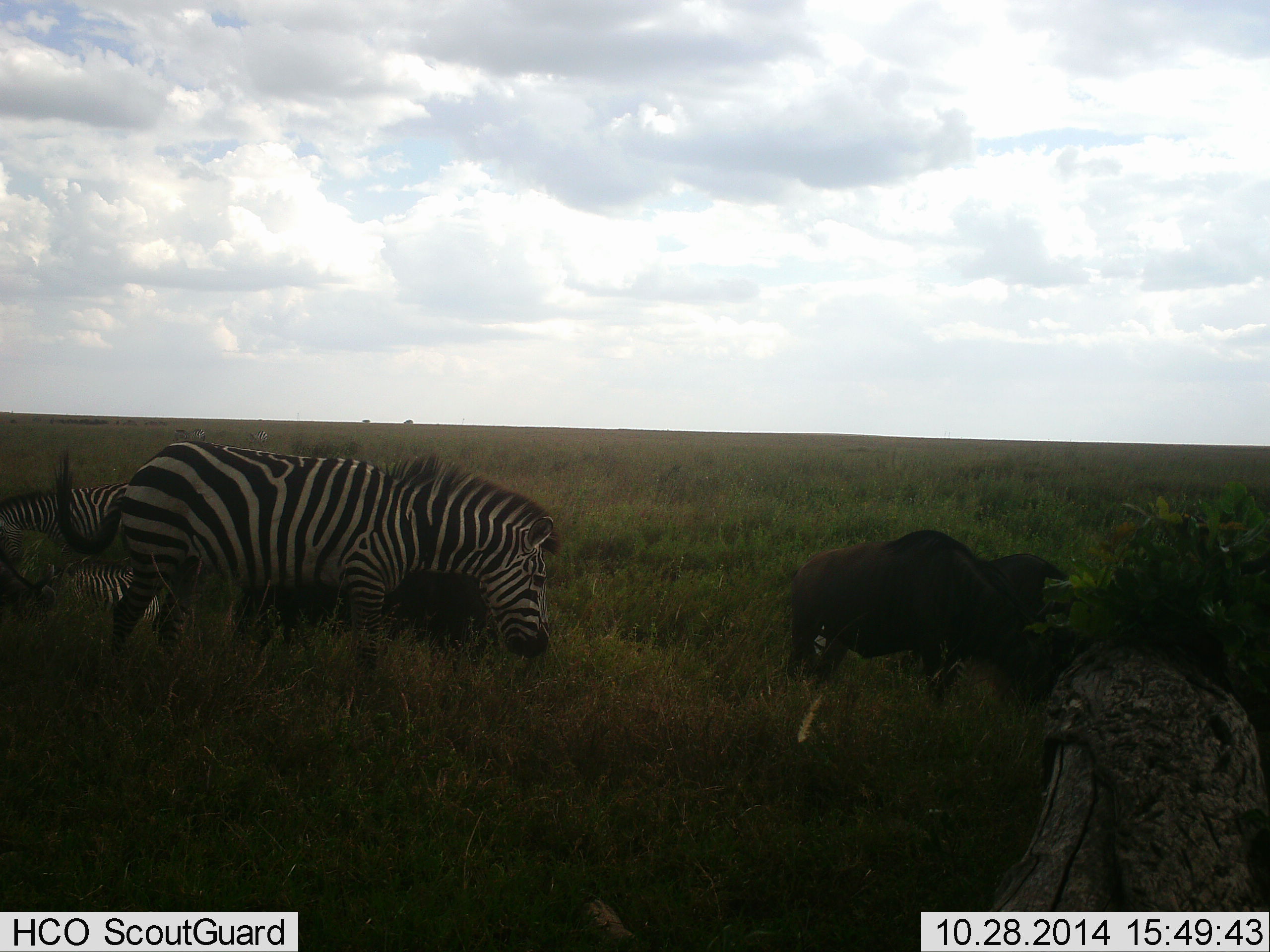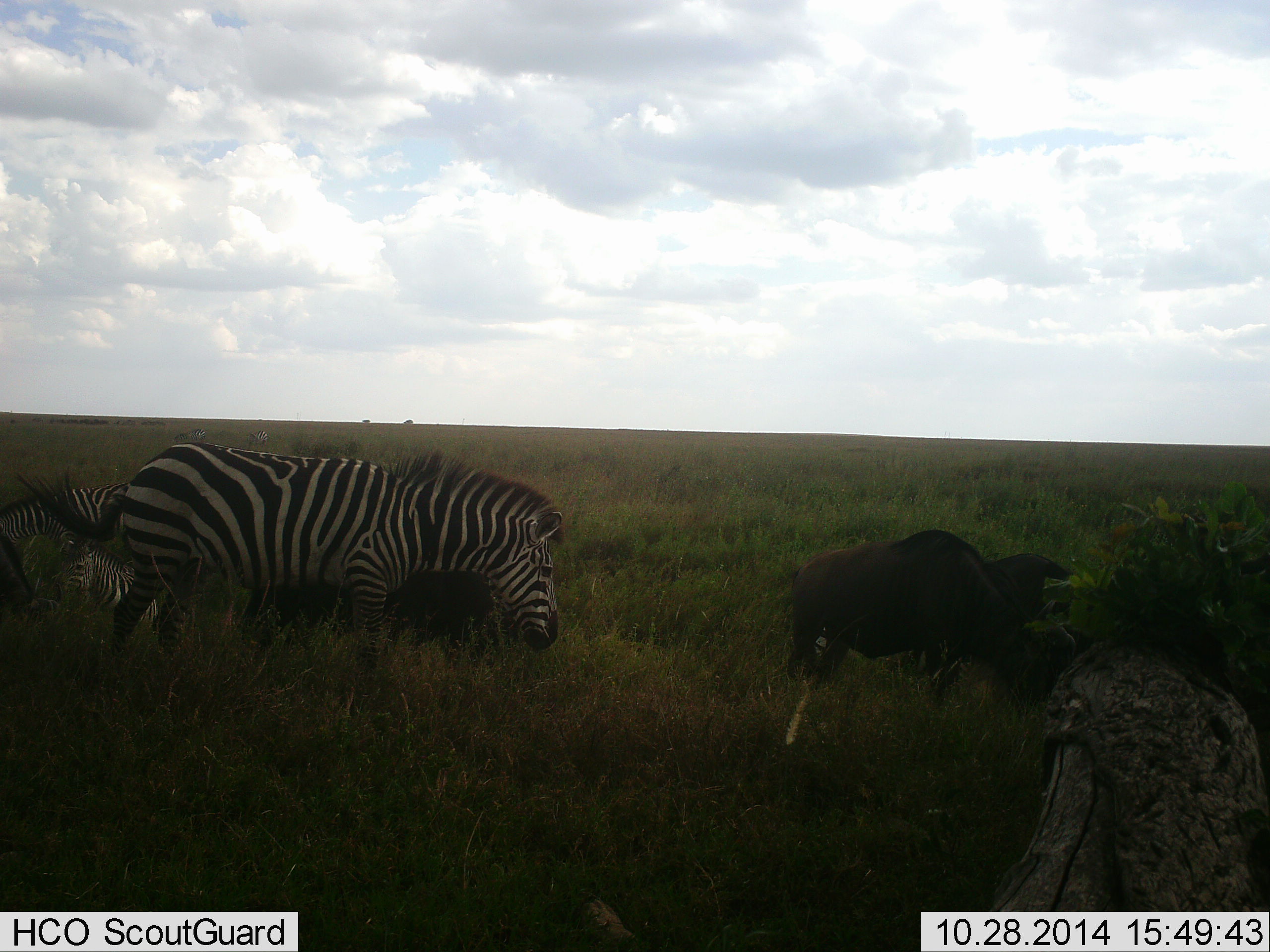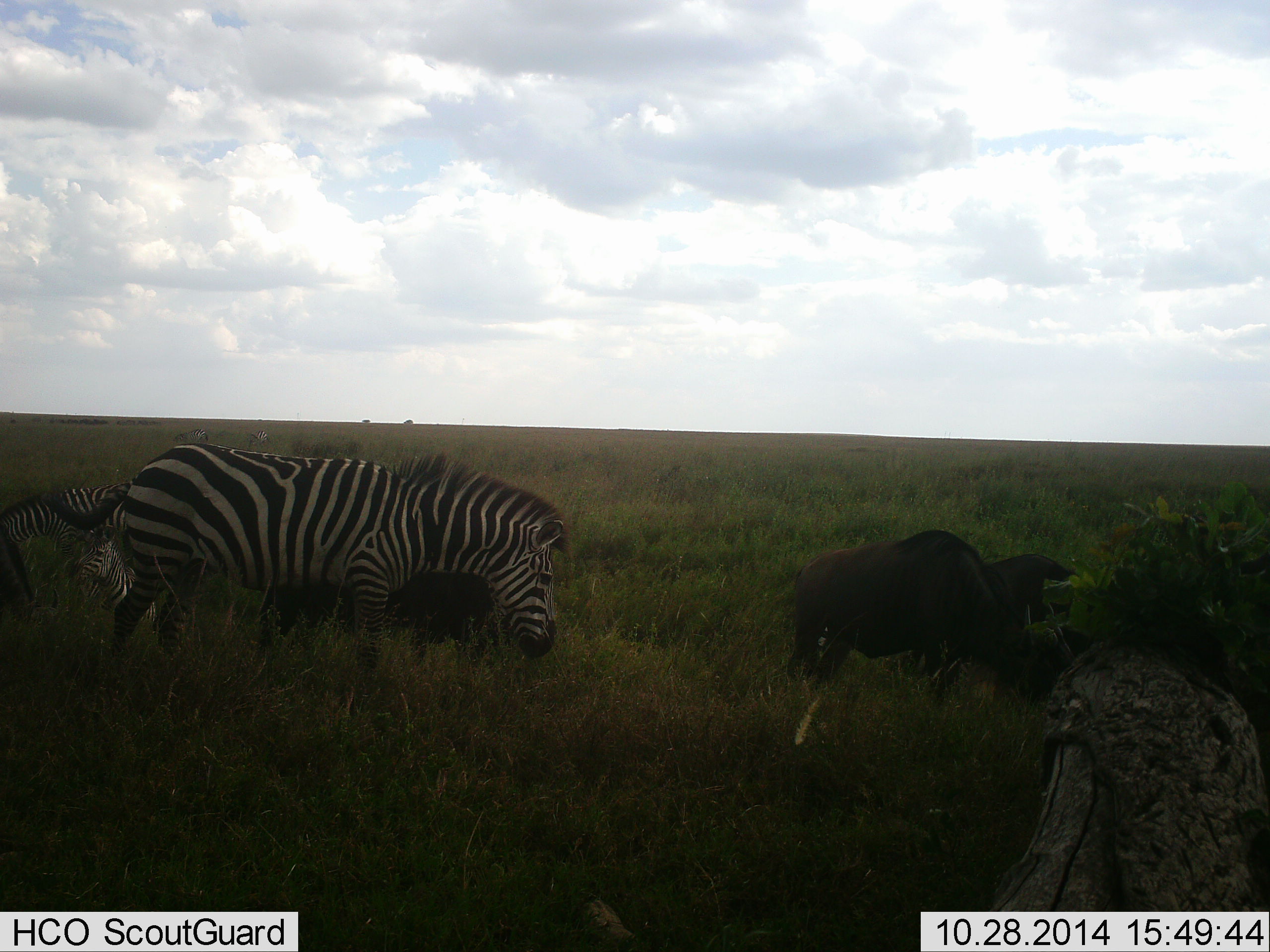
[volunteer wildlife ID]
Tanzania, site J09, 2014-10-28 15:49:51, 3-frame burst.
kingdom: Animalia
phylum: Chordata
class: Mammalia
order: Artiodactyla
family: Bovidae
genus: Connochaetes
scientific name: Connochaetes taurinus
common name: blue wildebeest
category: wildebeest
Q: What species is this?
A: Wildebeest (blue wildebeest) (Connochaetes taurinus).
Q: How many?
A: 3.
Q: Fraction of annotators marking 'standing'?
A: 50%.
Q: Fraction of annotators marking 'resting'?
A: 0%.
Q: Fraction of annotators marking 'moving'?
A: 10%.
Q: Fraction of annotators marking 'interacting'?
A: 0%.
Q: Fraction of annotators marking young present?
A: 0%.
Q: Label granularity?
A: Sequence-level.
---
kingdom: Animalia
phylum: Chordata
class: Mammalia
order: Perissodactyla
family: Equidae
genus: Equus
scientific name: Equus quagga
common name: plains zebra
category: zebra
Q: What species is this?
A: Zebra (plains zebra) (Equus quagga).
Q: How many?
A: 3.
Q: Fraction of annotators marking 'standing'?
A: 79%.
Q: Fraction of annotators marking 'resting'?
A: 21%.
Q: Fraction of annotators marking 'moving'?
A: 7%.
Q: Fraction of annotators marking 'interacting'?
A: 0%.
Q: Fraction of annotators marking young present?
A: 7%.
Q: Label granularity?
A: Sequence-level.